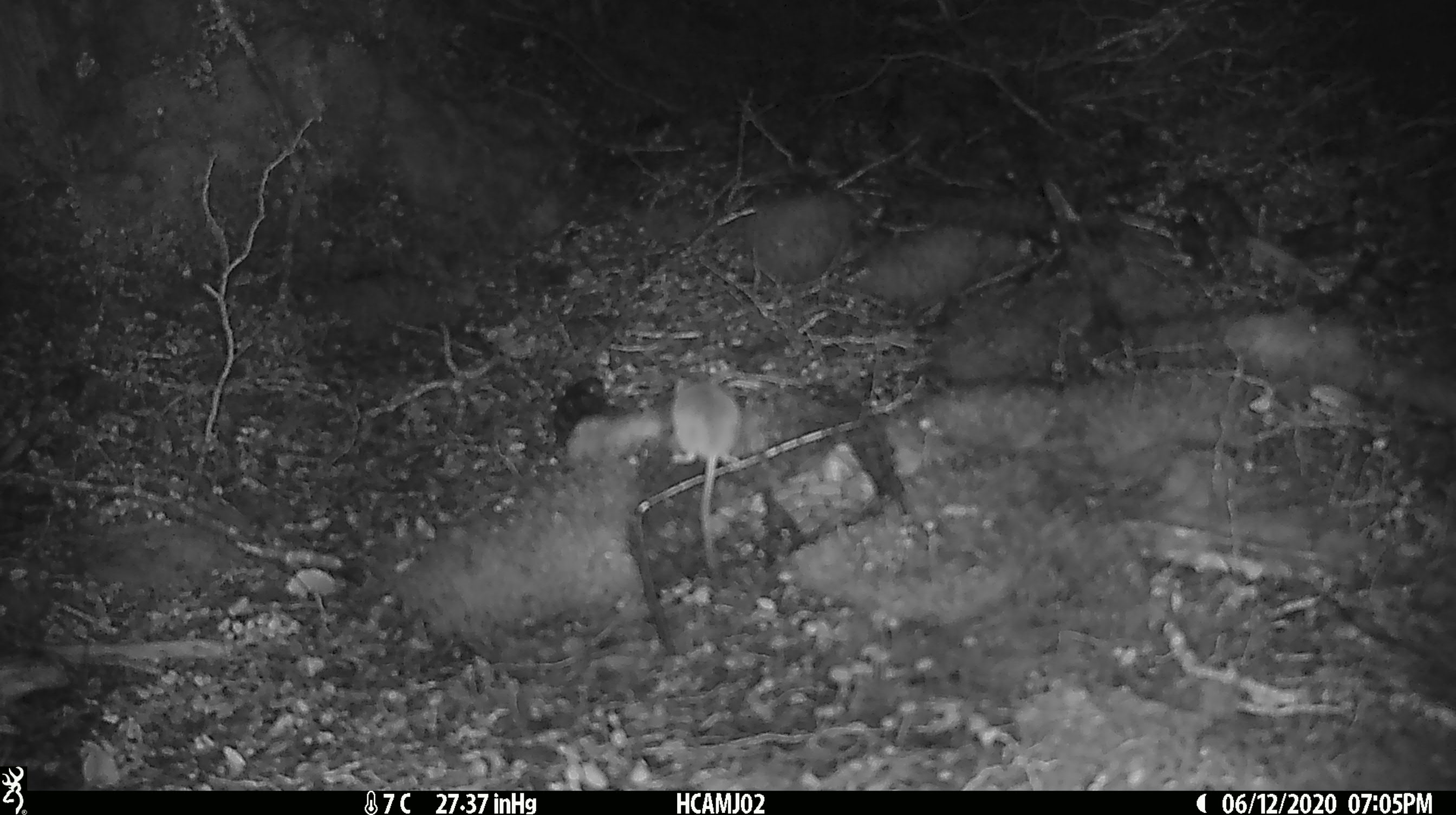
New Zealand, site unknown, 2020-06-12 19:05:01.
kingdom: Animalia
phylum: Chordata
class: Mammalia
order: Rodentia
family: Muridae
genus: Mus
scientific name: Mus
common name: mouse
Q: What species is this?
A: Mouse (Mus).